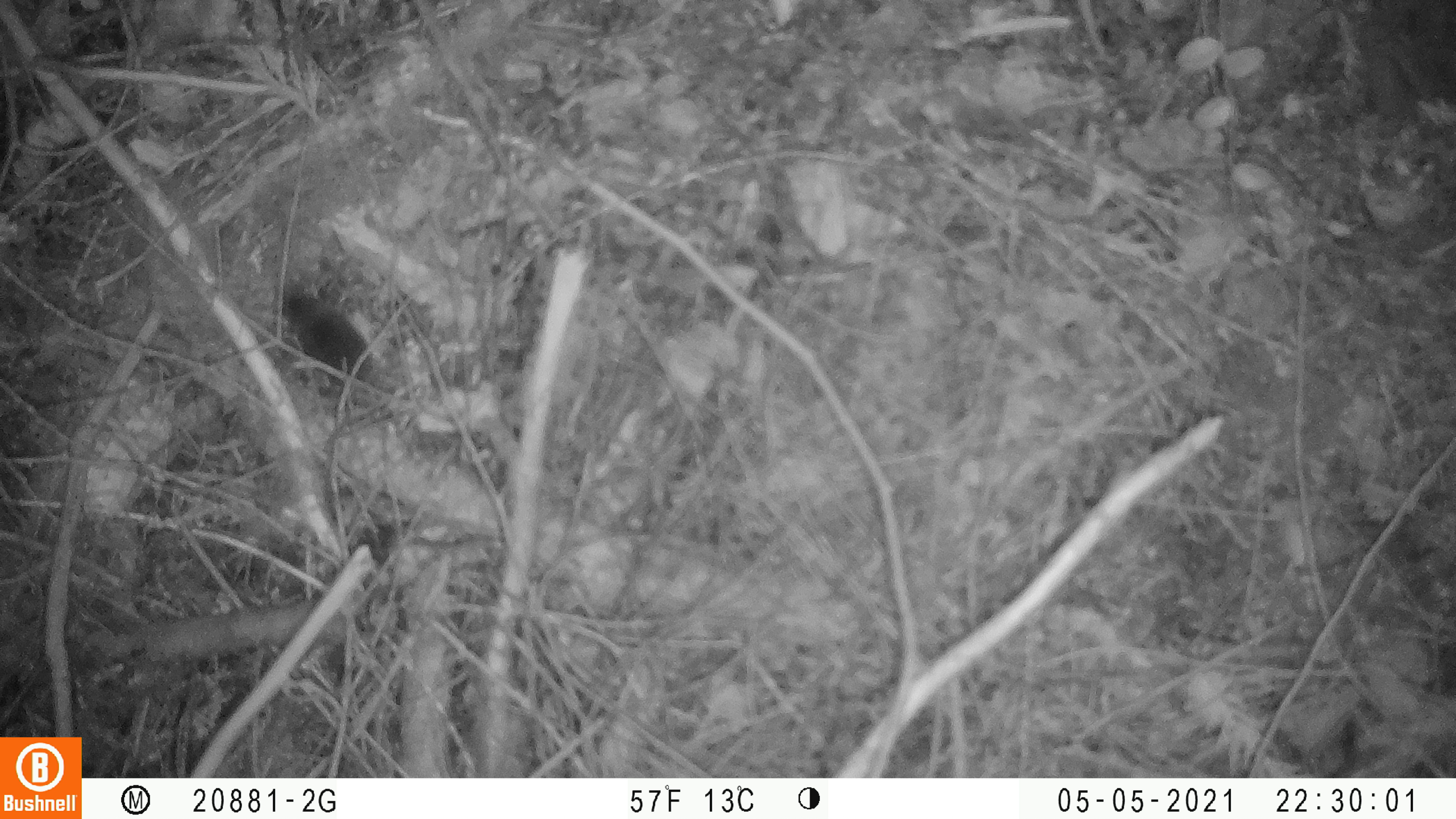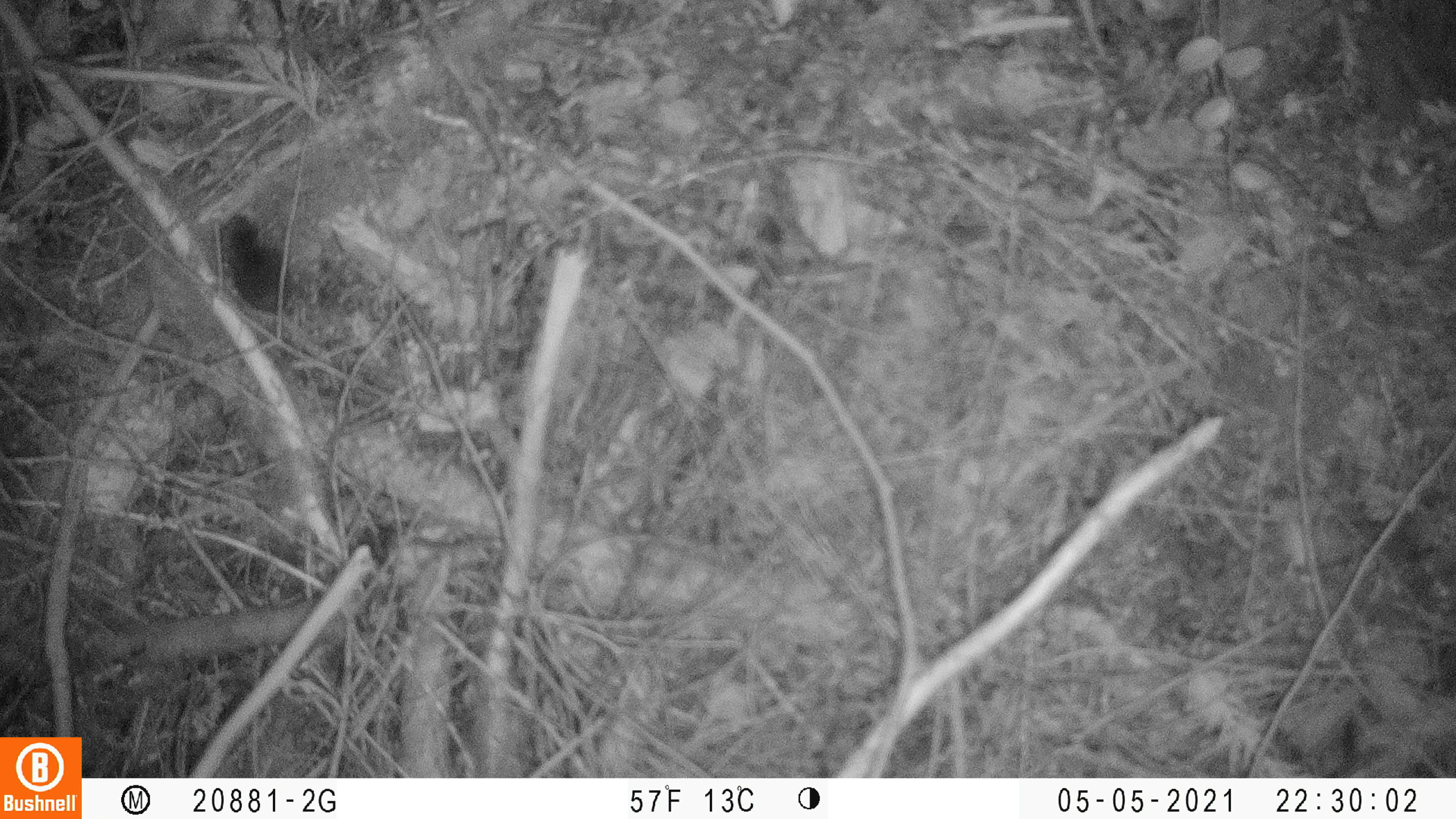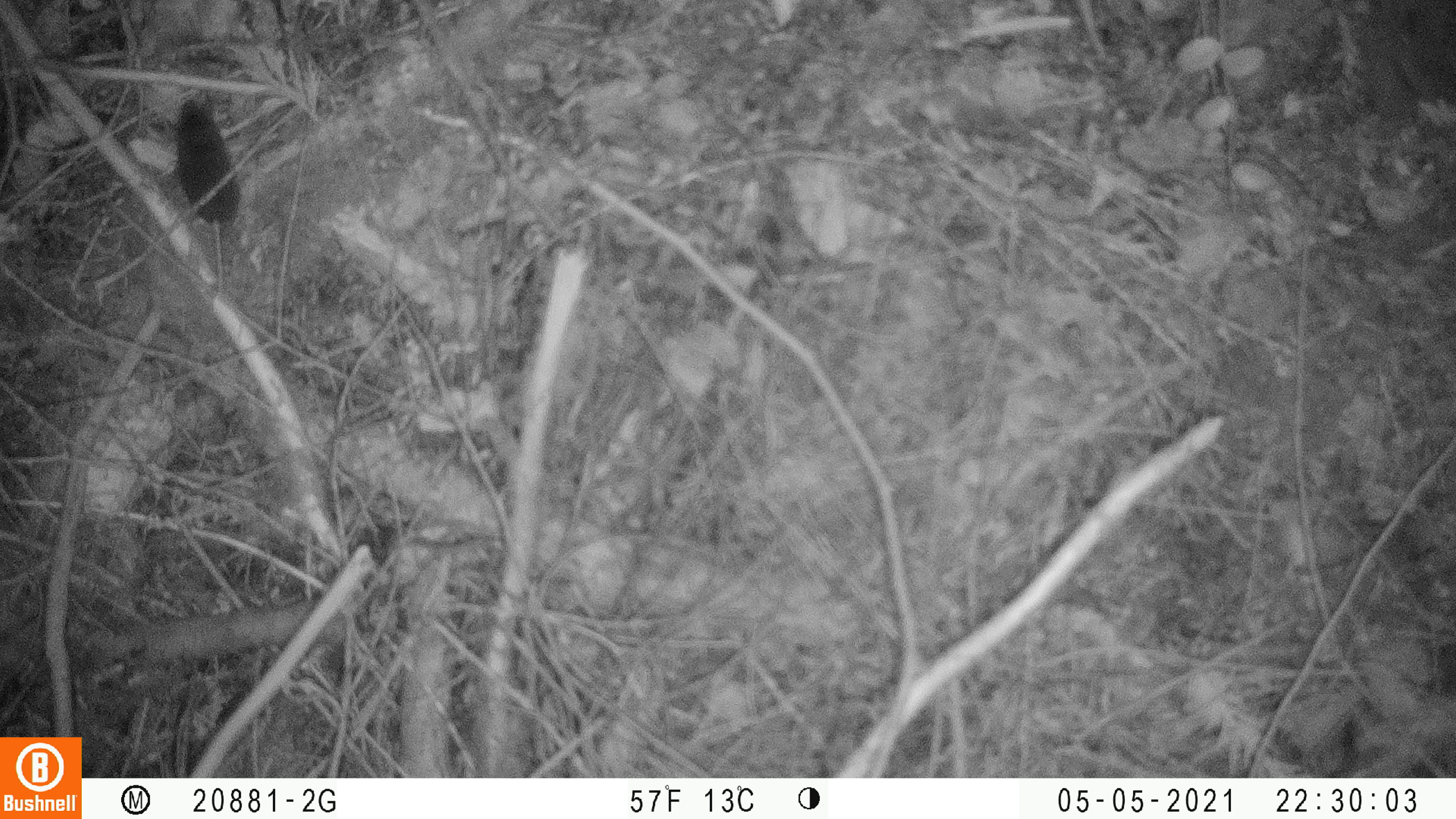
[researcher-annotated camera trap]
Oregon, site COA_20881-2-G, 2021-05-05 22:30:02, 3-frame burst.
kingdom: Animalia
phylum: Chordata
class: Mammalia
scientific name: Mammalia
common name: small mammal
Small mammal (Mammalia).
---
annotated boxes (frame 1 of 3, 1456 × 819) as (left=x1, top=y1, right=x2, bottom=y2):
small mammal: (left=248, top=247, right=428, bottom=442)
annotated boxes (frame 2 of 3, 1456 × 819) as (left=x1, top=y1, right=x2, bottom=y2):
small mammal: (left=174, top=169, right=387, bottom=387)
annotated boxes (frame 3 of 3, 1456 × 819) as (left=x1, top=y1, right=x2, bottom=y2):
small mammal: (left=128, top=75, right=340, bottom=321)